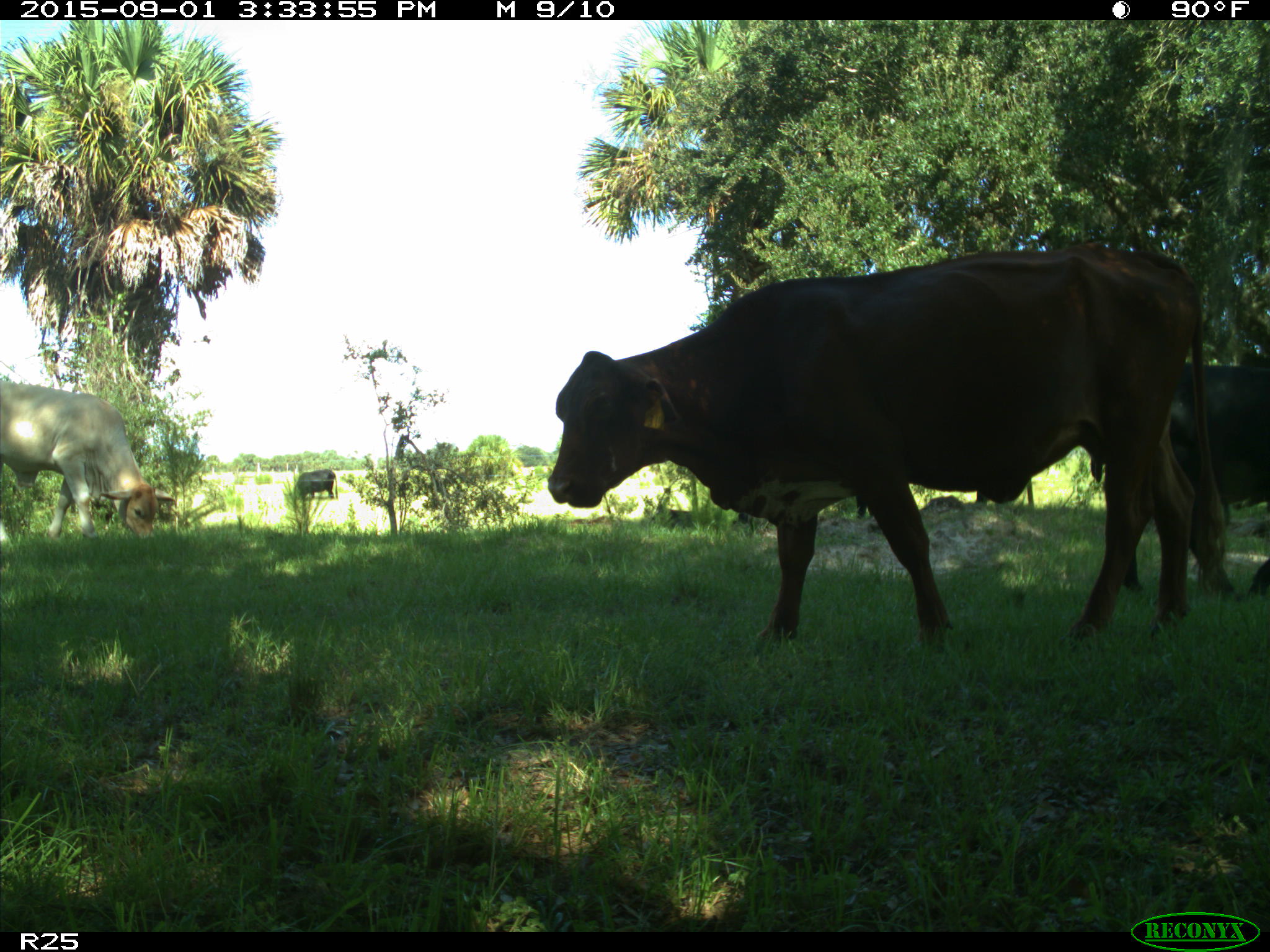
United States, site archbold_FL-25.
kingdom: Animalia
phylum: Chordata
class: Mammalia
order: Artiodactyla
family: Bovidae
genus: Bos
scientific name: Bos taurus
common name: domestic cow